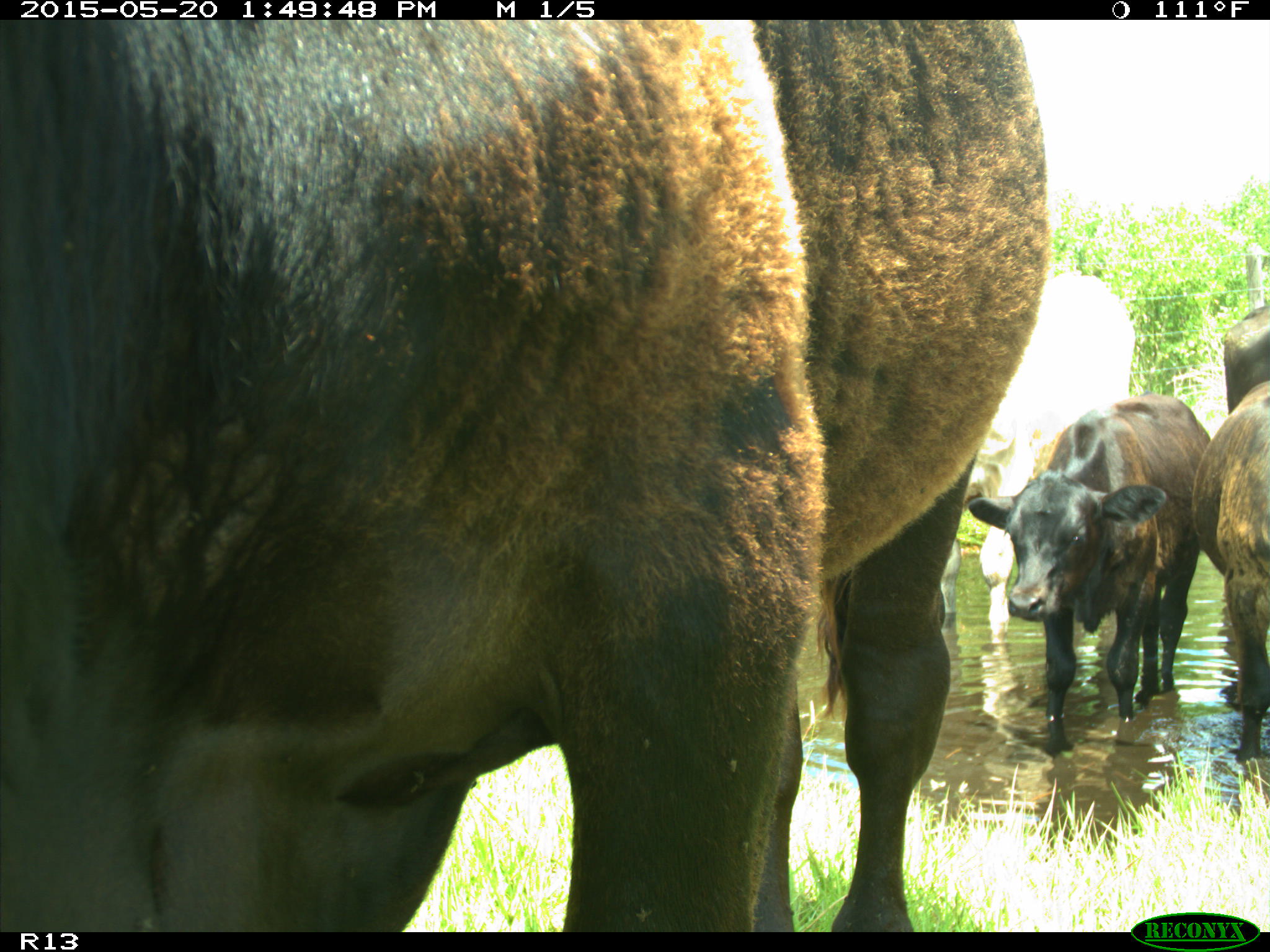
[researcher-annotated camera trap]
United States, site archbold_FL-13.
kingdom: Animalia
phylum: Chordata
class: Mammalia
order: Artiodactyla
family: Bovidae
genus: Bos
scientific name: Bos taurus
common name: domestic cow